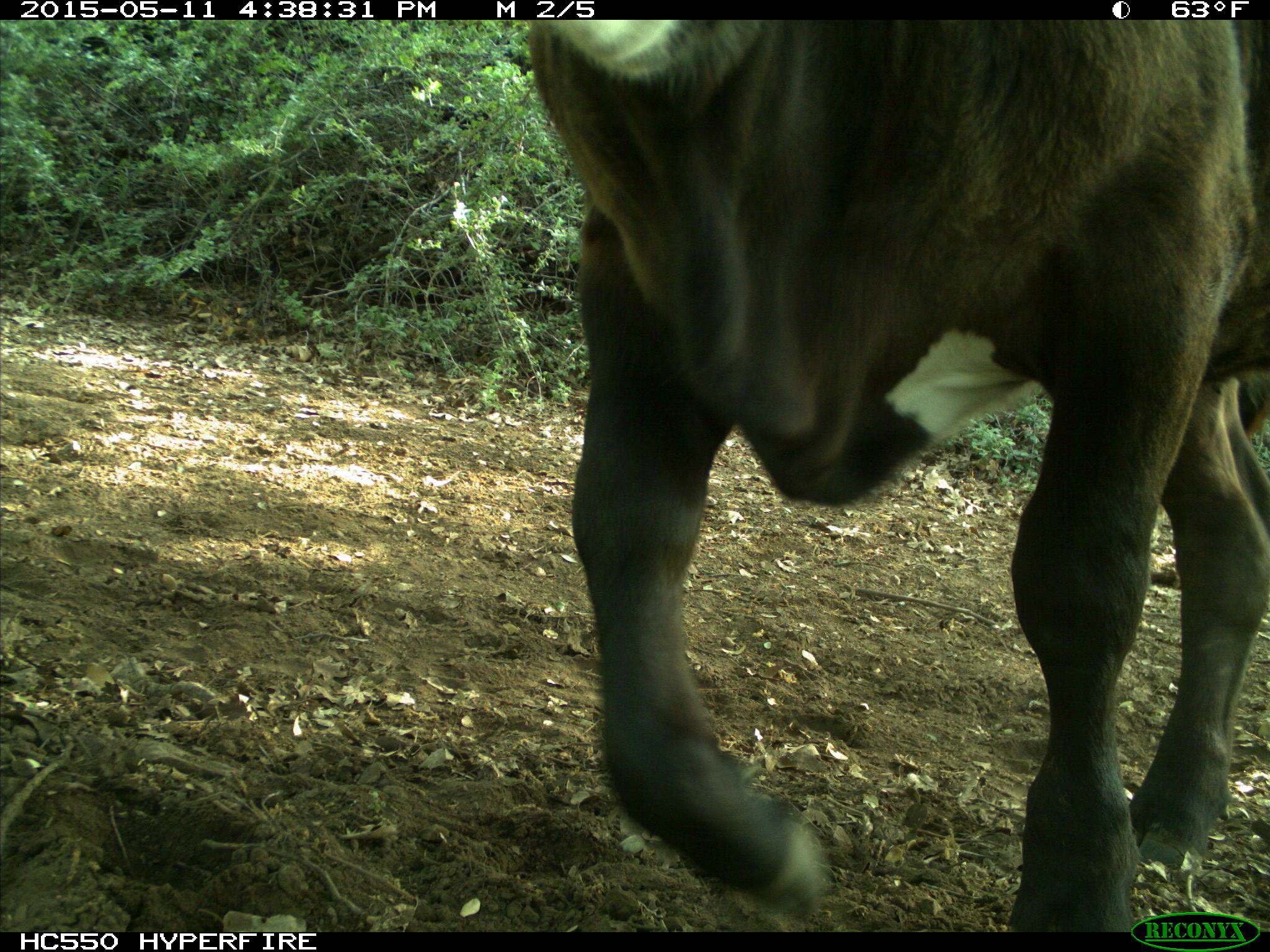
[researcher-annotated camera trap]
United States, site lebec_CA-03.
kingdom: Animalia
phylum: Chordata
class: Mammalia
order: Artiodactyla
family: Bovidae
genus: Bos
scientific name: Bos taurus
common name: domestic cow